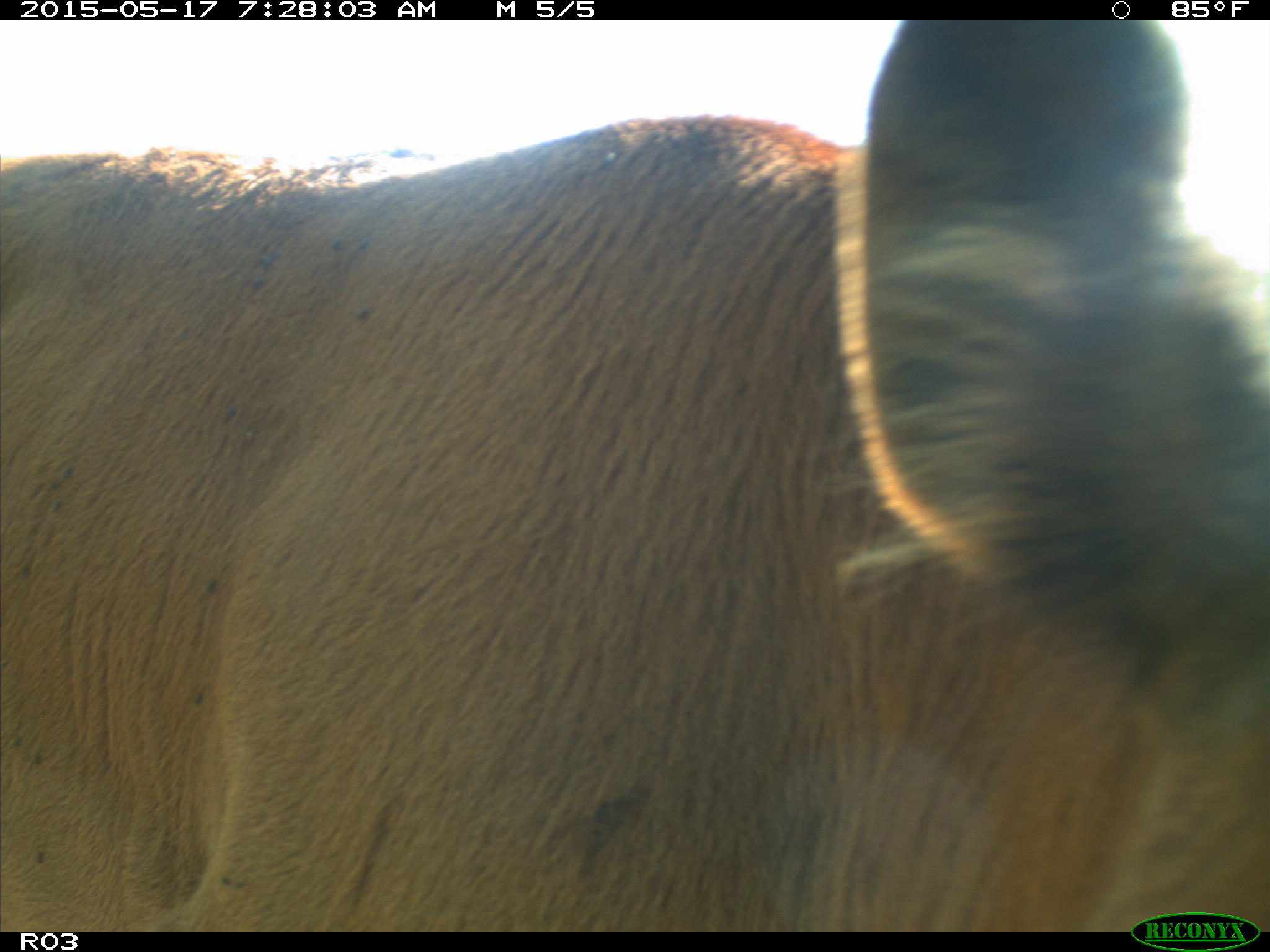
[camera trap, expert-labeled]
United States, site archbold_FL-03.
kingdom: Animalia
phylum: Chordata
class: Mammalia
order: Artiodactyla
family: Bovidae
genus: Bos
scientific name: Bos taurus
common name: domestic cow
Bos taurus (domestic cow).